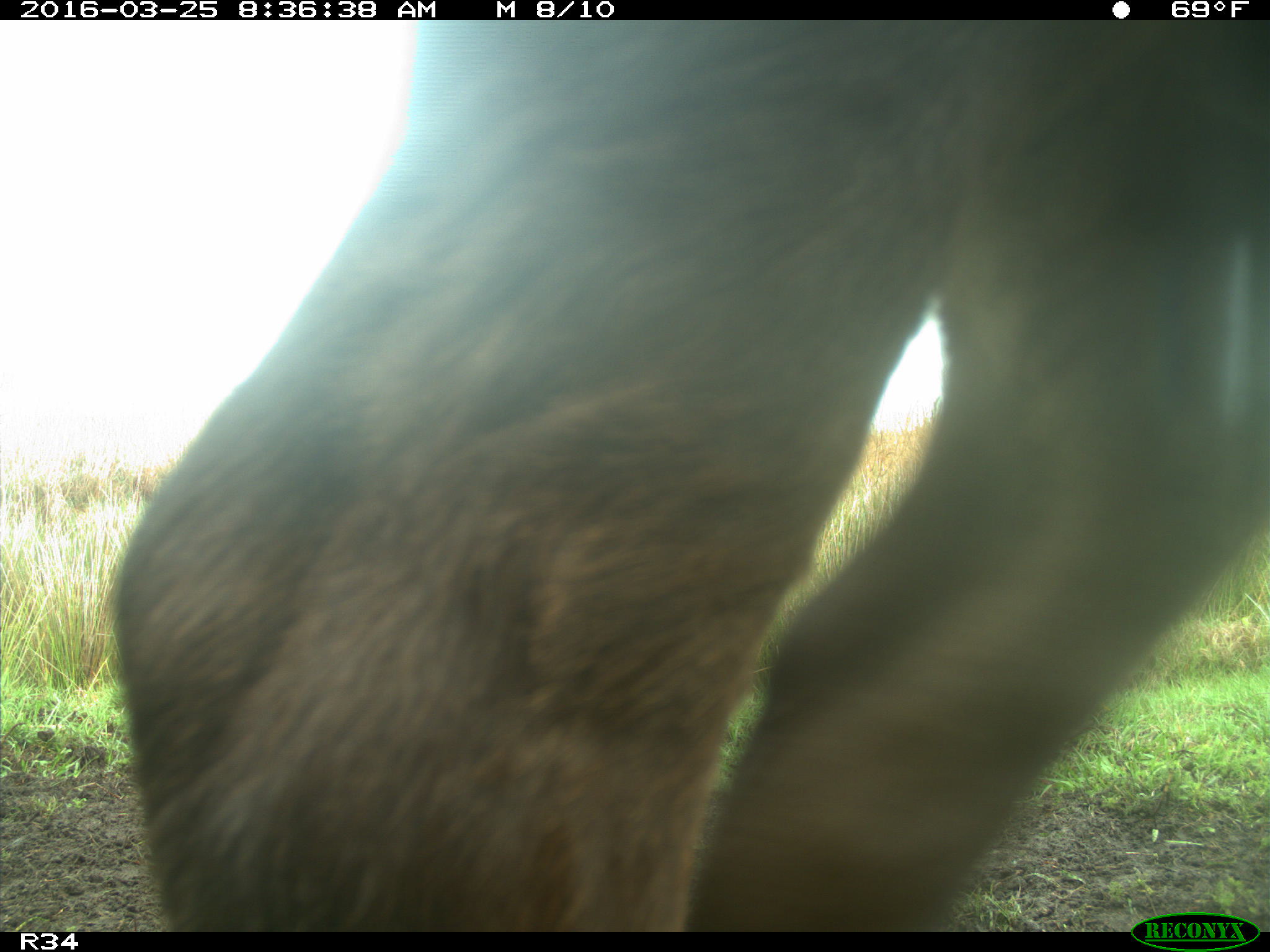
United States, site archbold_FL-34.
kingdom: Animalia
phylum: Chordata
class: Mammalia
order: Artiodactyla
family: Bovidae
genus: Bos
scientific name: Bos taurus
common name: domestic cow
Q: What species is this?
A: Bos taurus (domestic cow).